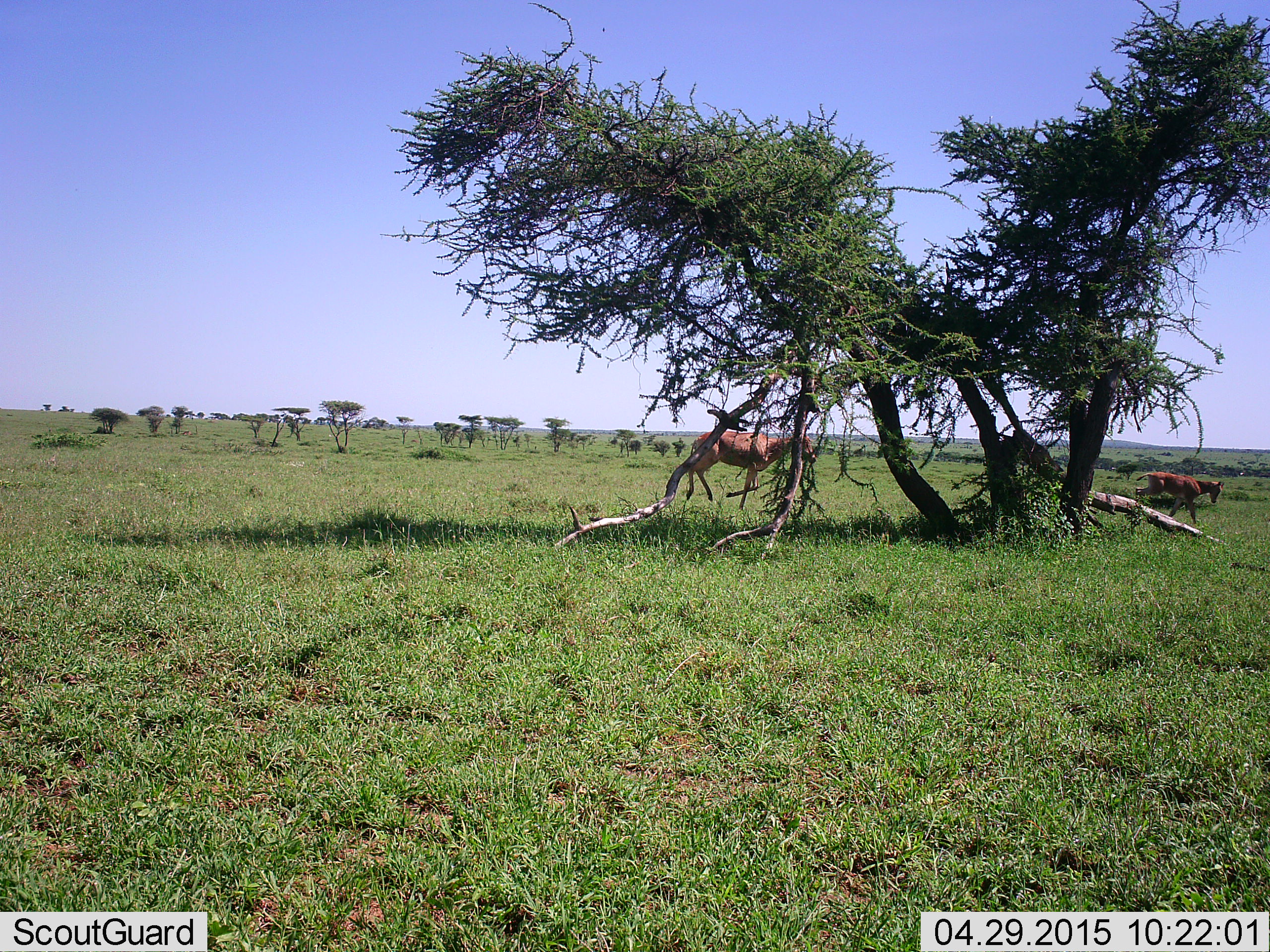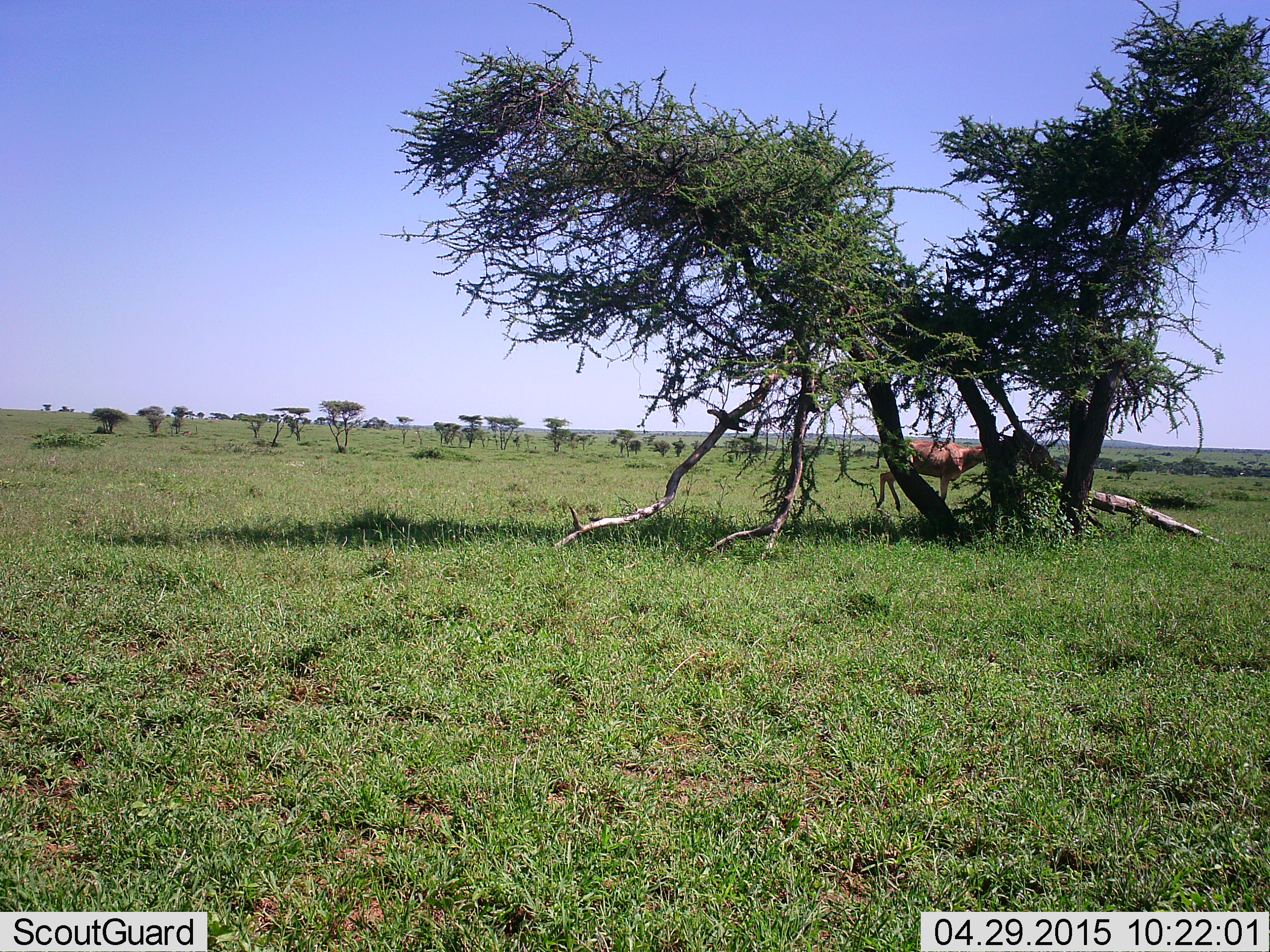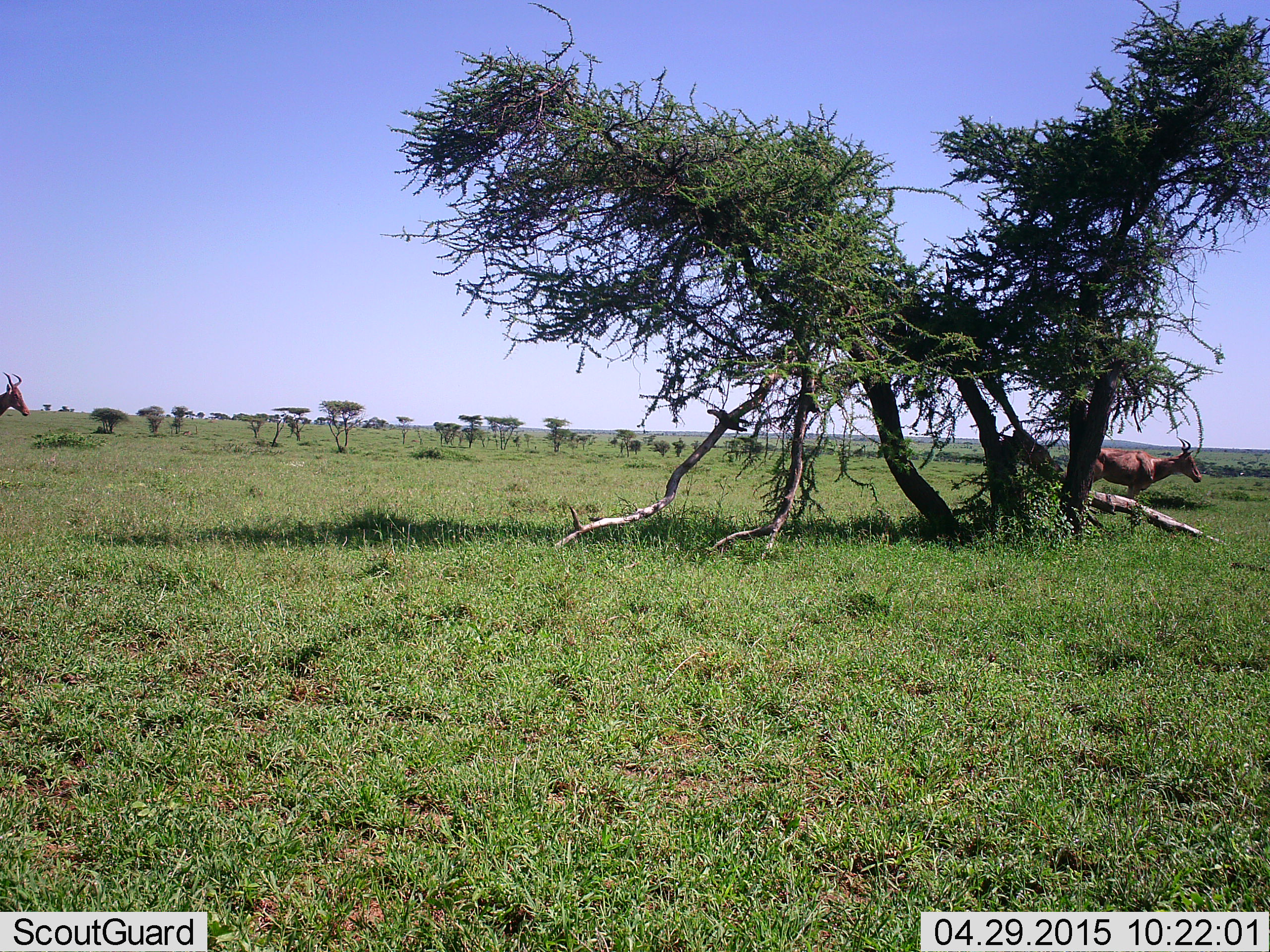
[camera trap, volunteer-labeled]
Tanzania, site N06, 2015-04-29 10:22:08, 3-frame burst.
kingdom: Animalia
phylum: Chordata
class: Mammalia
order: Artiodactyla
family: Bovidae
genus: Alcelaphus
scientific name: Alcelaphus buselaphus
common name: hartebeest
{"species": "hartebeest (Alcelaphus buselaphus)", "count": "3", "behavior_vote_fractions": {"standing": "0%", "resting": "0%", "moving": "100%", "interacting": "0%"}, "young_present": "70%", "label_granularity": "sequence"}